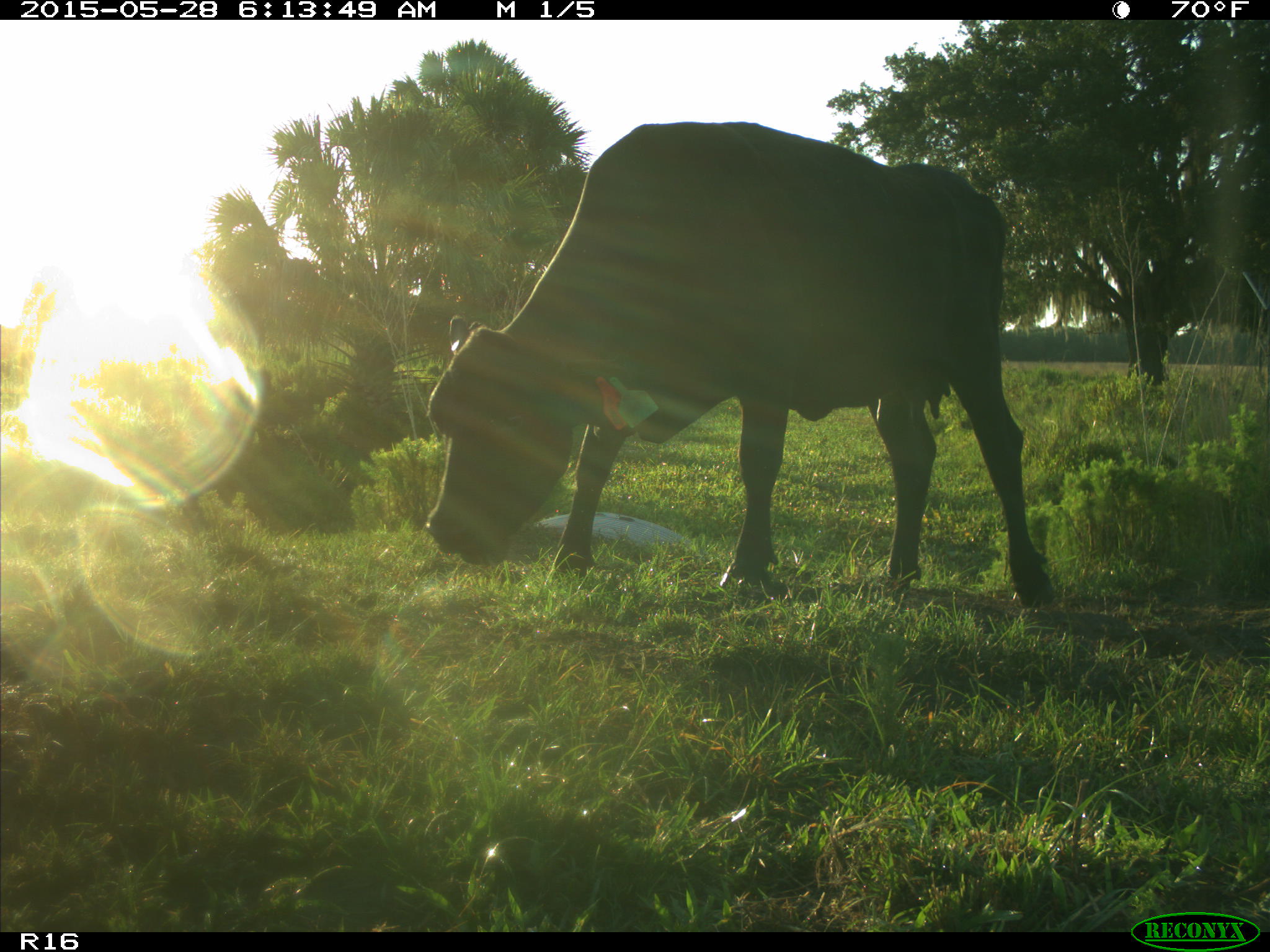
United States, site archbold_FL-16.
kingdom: Animalia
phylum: Chordata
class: Mammalia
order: Artiodactyla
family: Bovidae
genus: Bos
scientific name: Bos taurus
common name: domestic cow